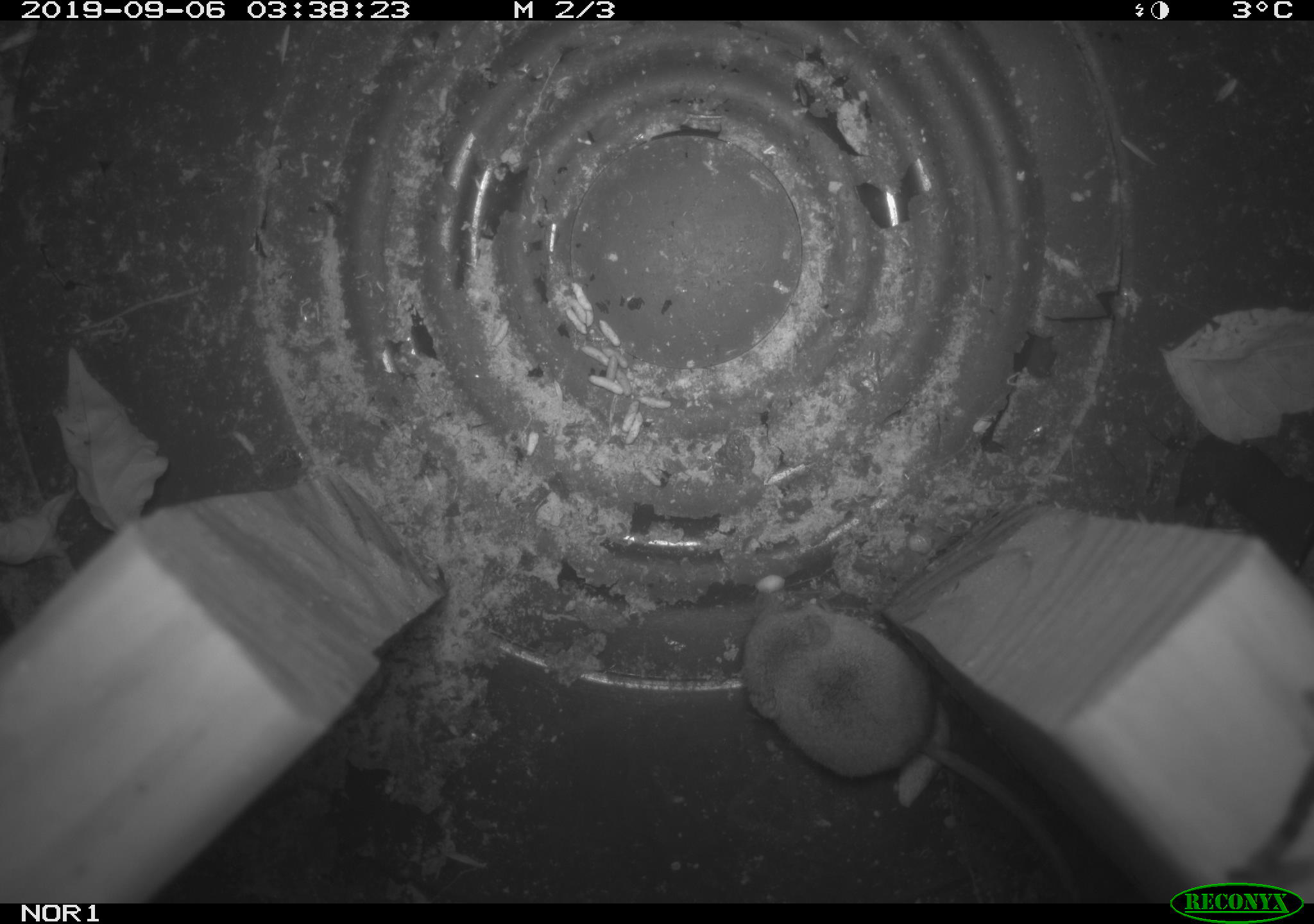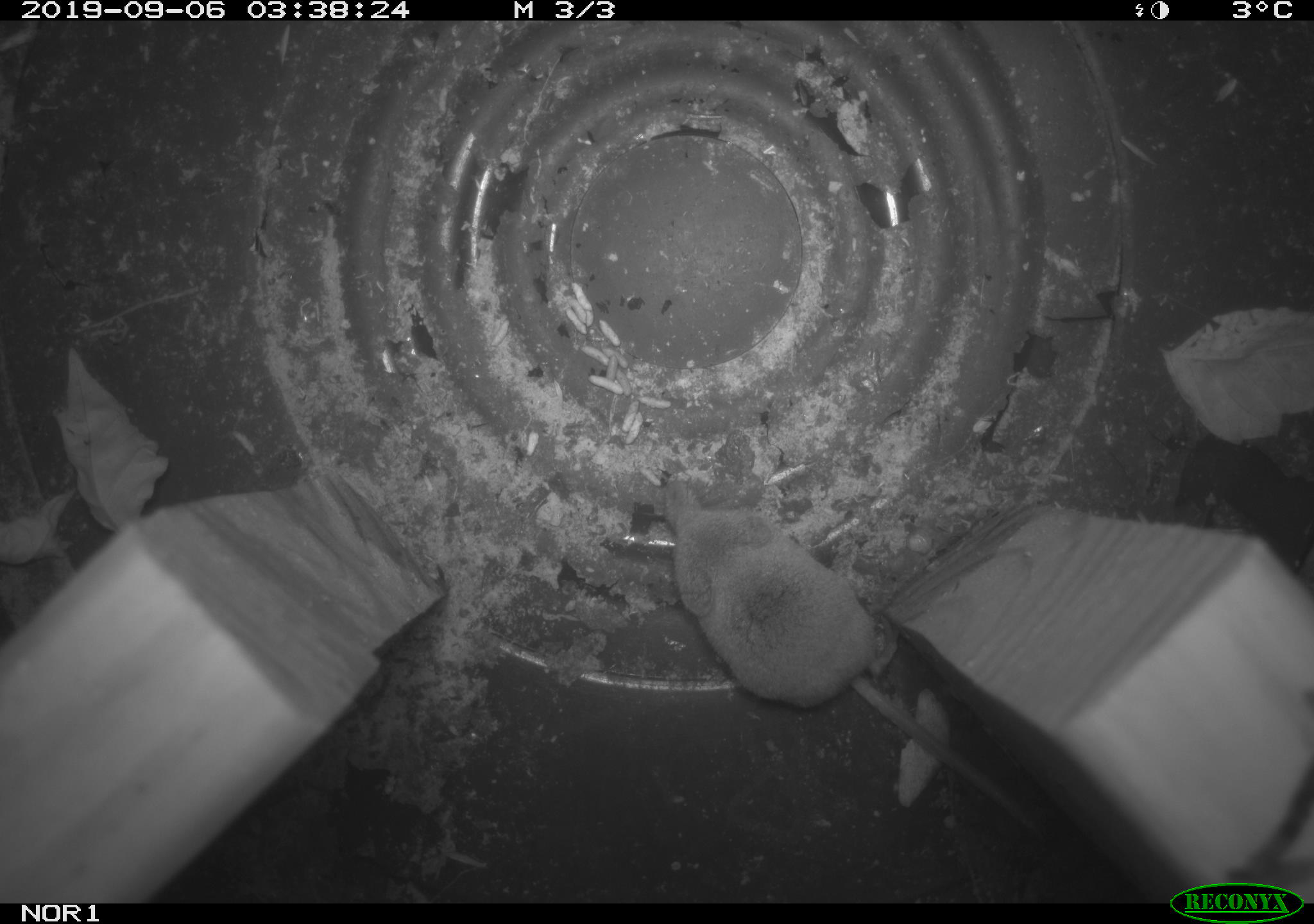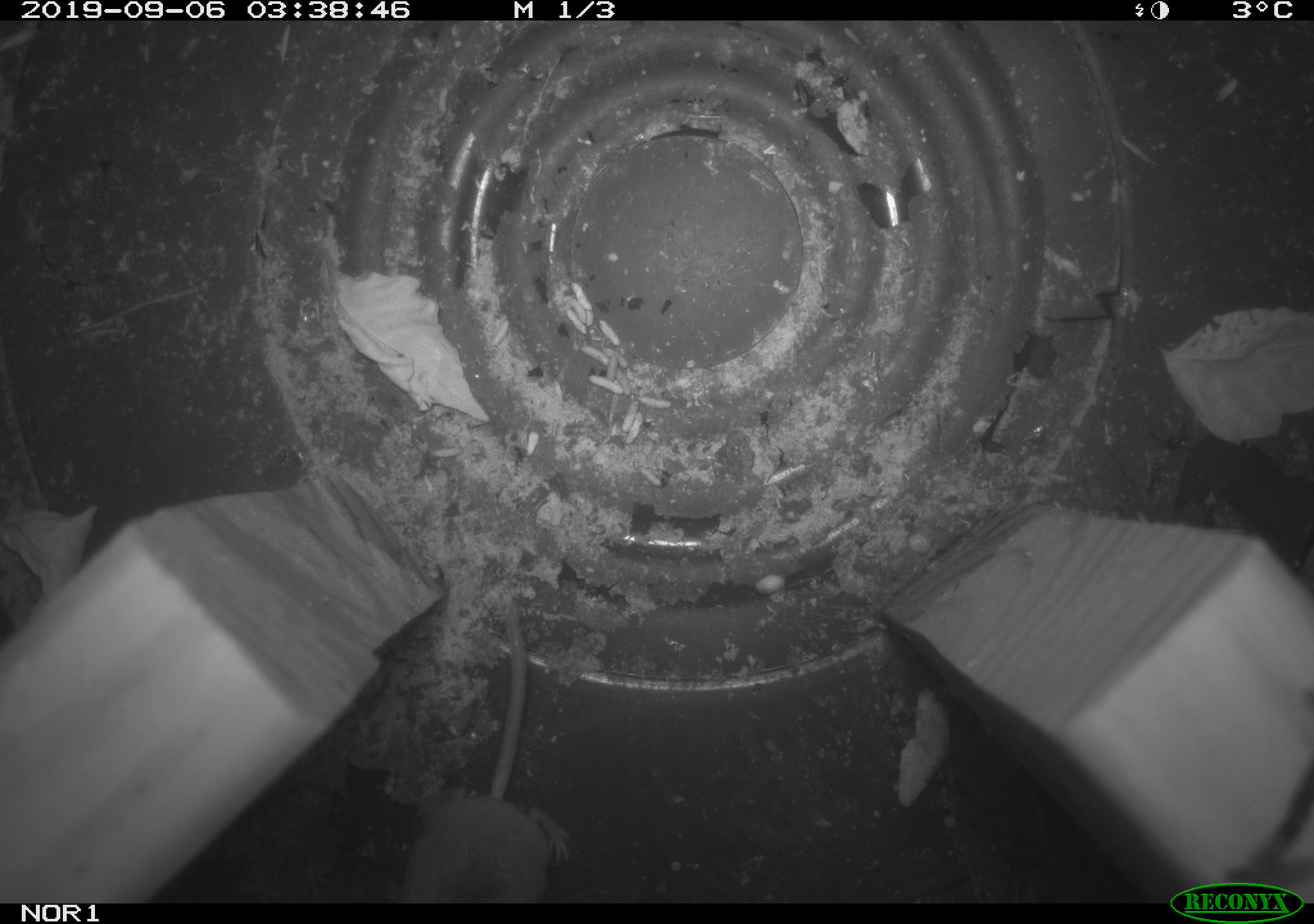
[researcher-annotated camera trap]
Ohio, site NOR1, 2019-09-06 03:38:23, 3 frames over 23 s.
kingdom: Animalia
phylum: Chordata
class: Mammalia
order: Eulipotyphla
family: Soricidae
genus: Sorex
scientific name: Sorex cinereus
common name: masked shrew